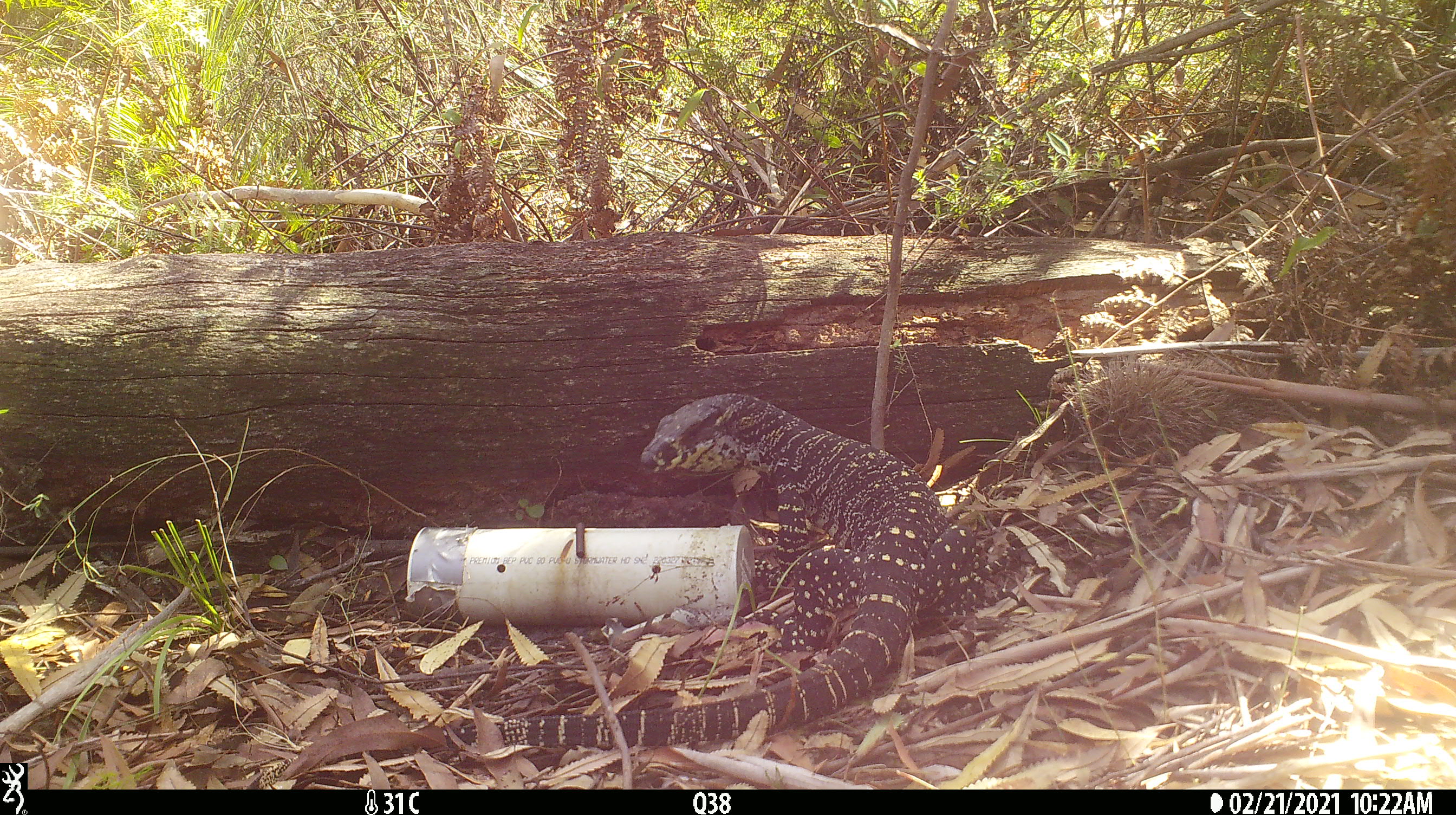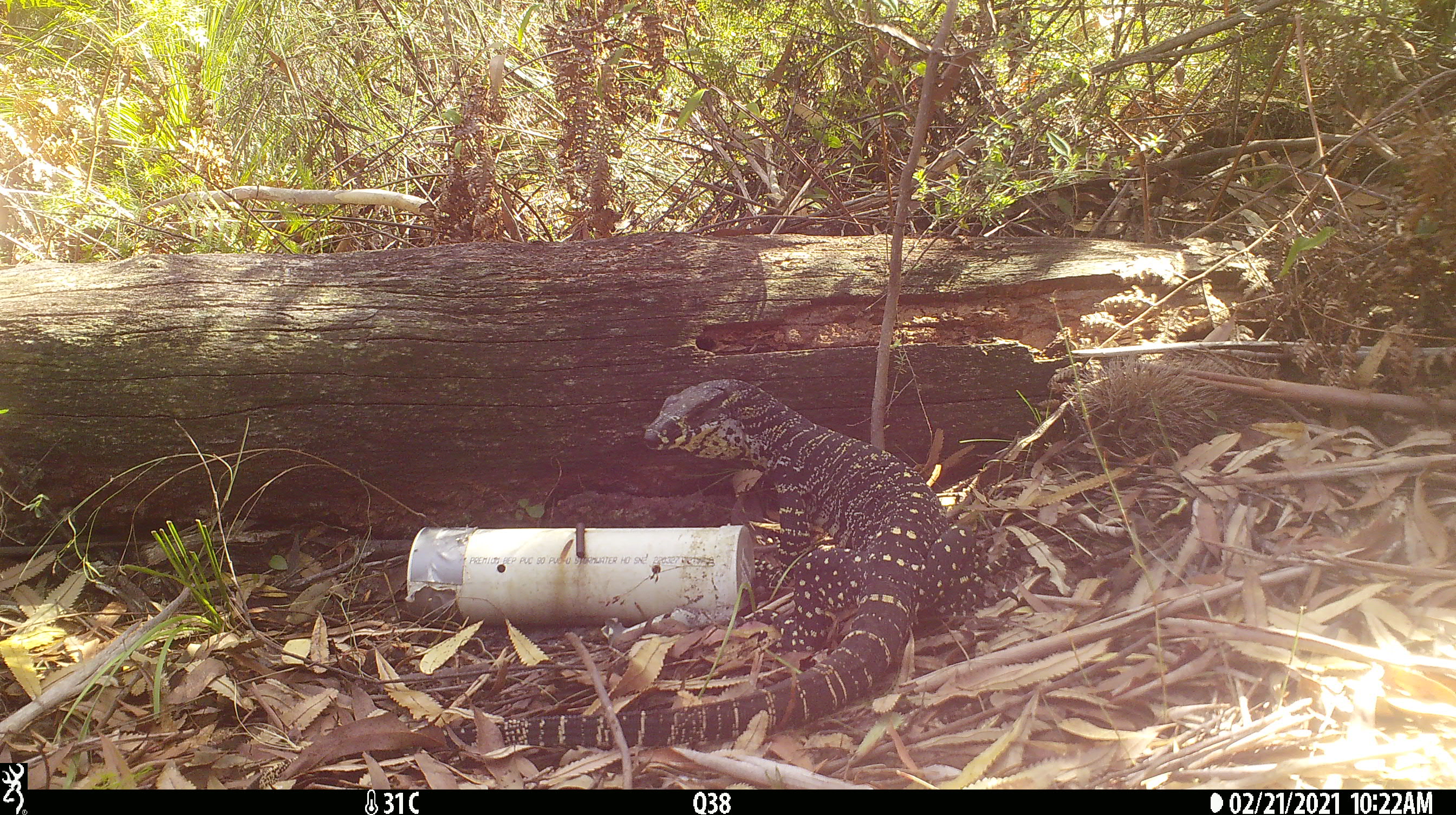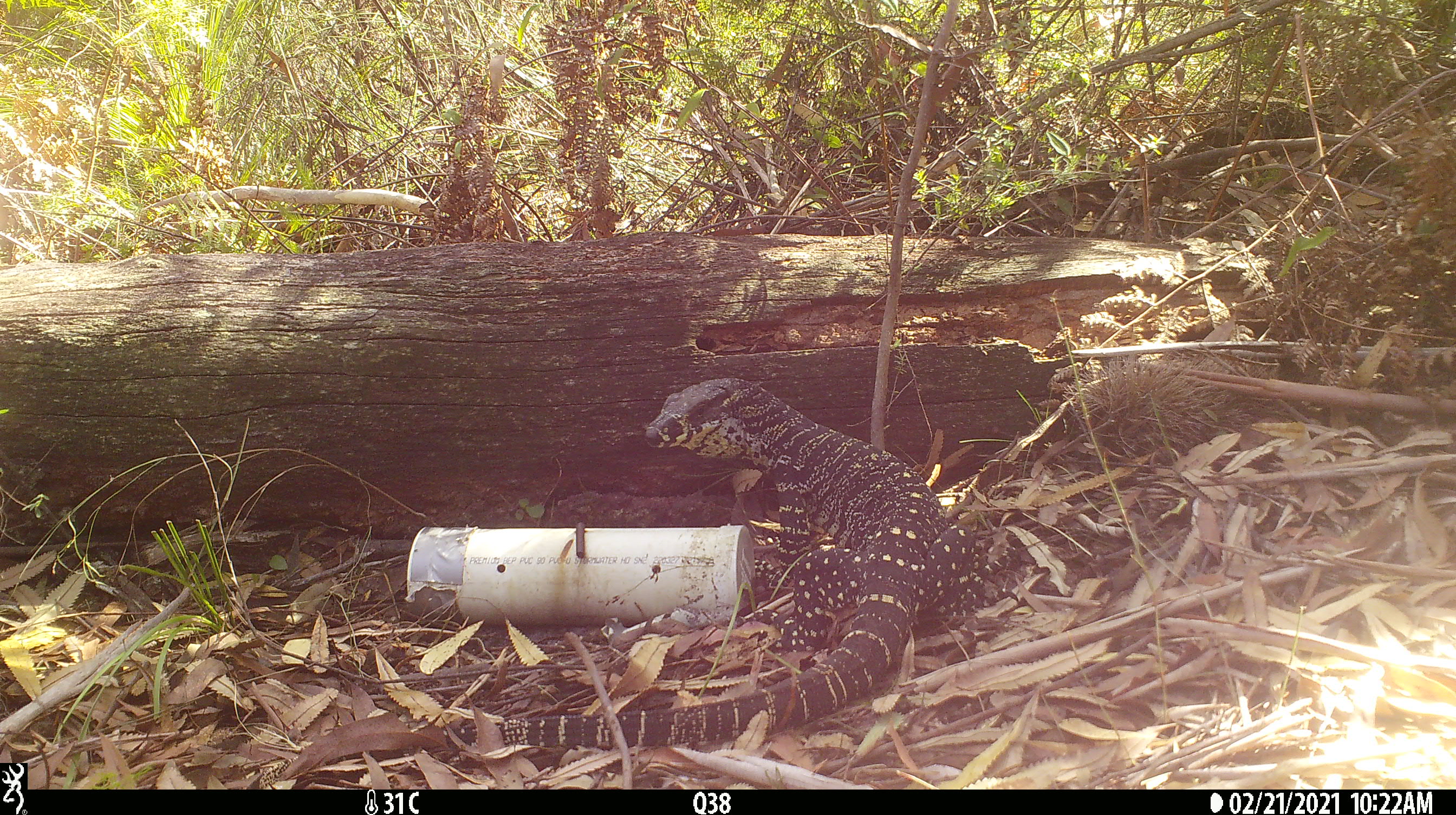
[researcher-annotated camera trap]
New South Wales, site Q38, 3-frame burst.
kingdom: Animalia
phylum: Chordata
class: Reptilia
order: Squamata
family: Varanidae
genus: Varanus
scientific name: Varanus varius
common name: lace monitor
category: goanna